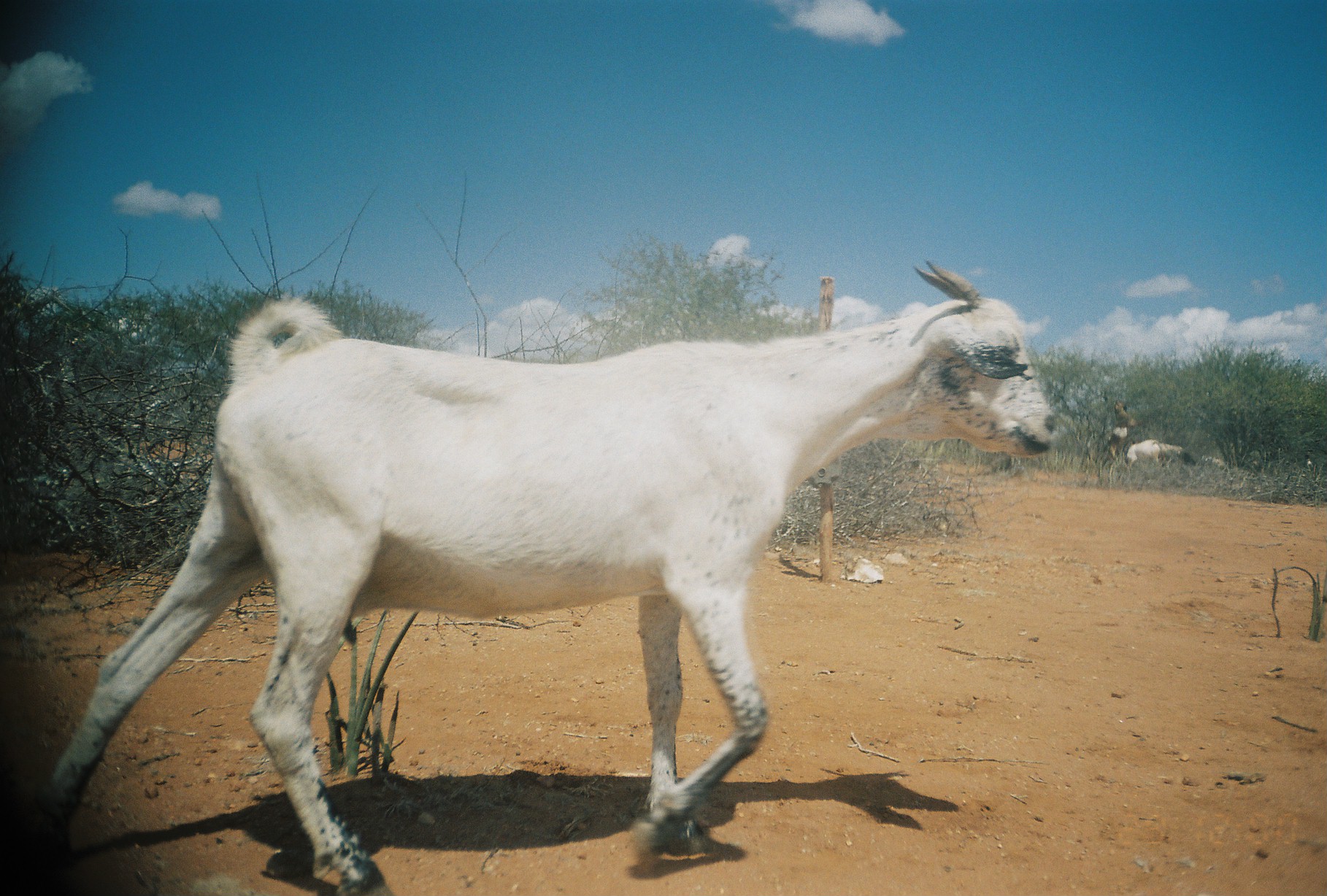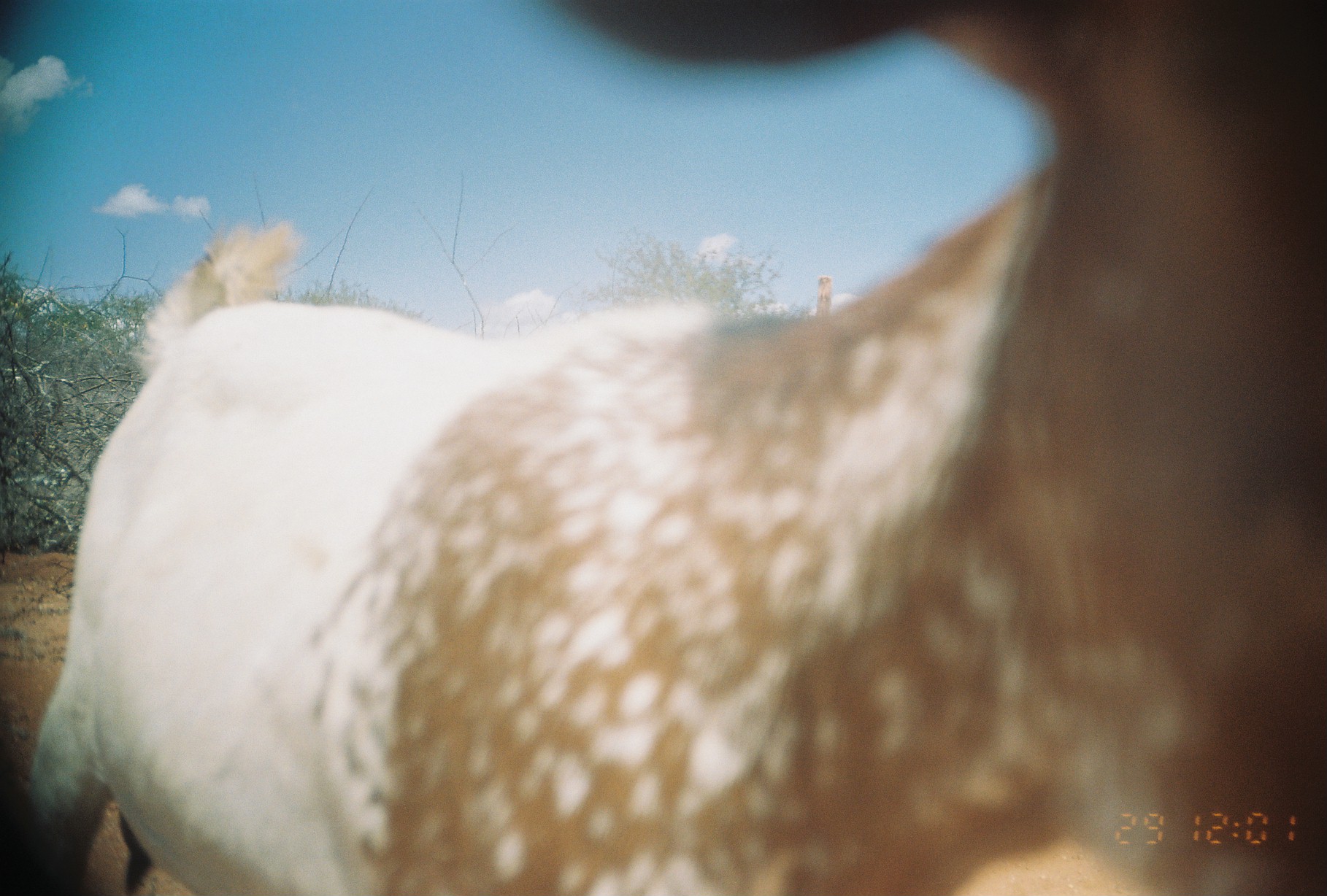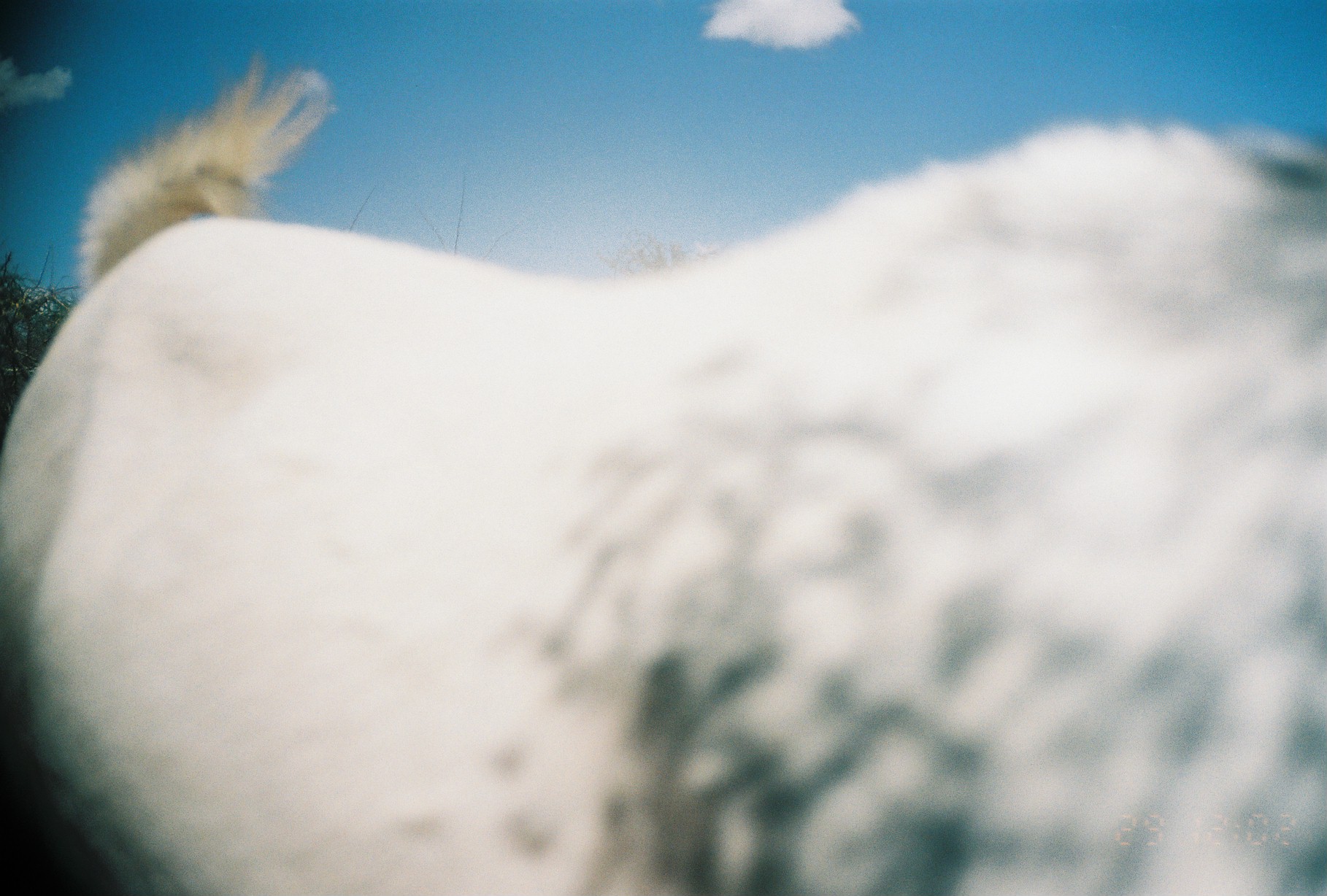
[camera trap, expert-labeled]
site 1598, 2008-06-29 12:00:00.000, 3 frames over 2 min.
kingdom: Animalia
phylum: Chordata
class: Mammalia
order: Artiodactyla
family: Bovidae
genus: Capra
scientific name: Capra aegagrus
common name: wild goat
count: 4